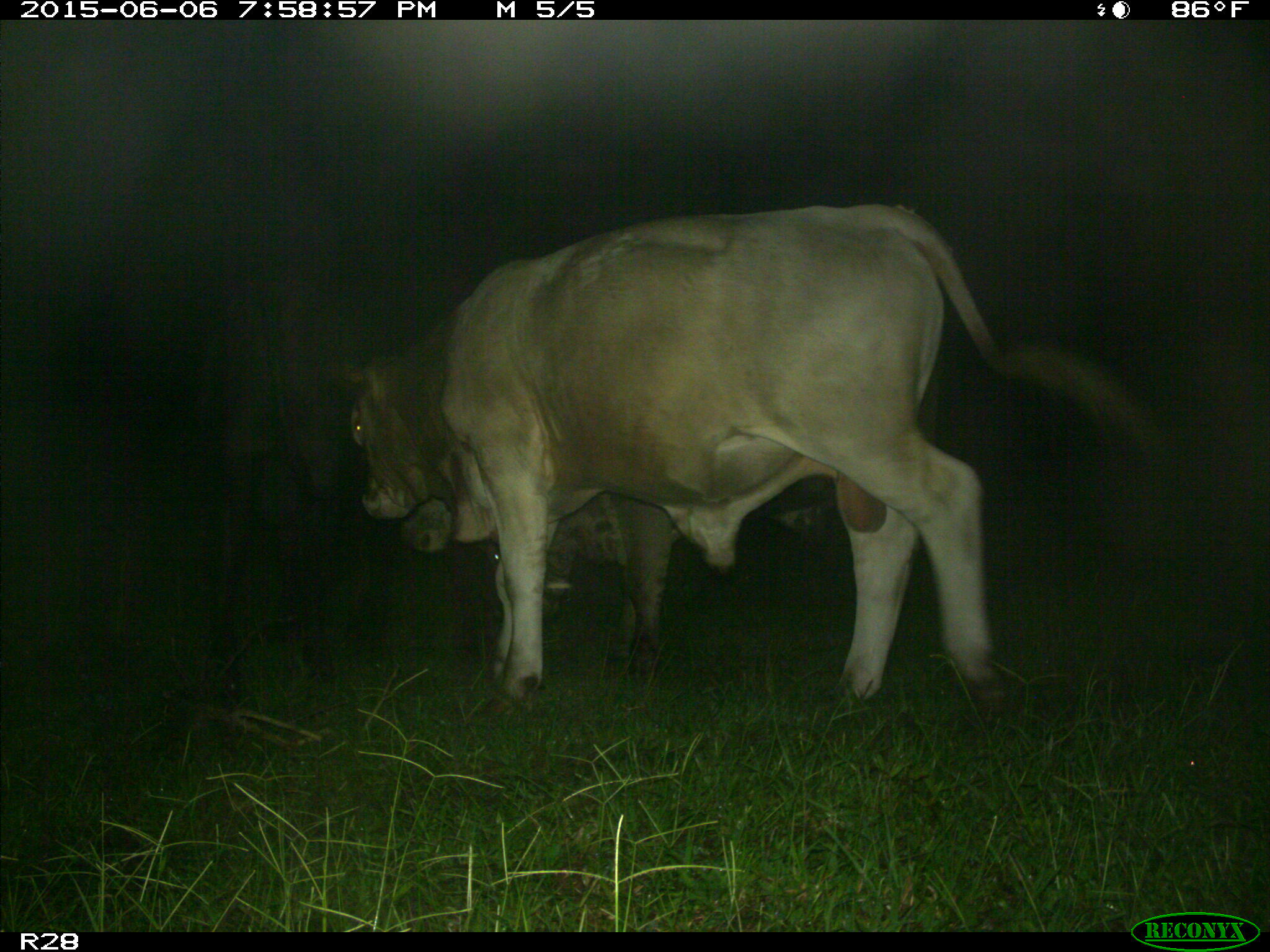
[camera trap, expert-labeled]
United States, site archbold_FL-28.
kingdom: Animalia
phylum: Chordata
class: Mammalia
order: Artiodactyla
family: Bovidae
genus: Bos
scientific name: Bos taurus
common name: domestic cow